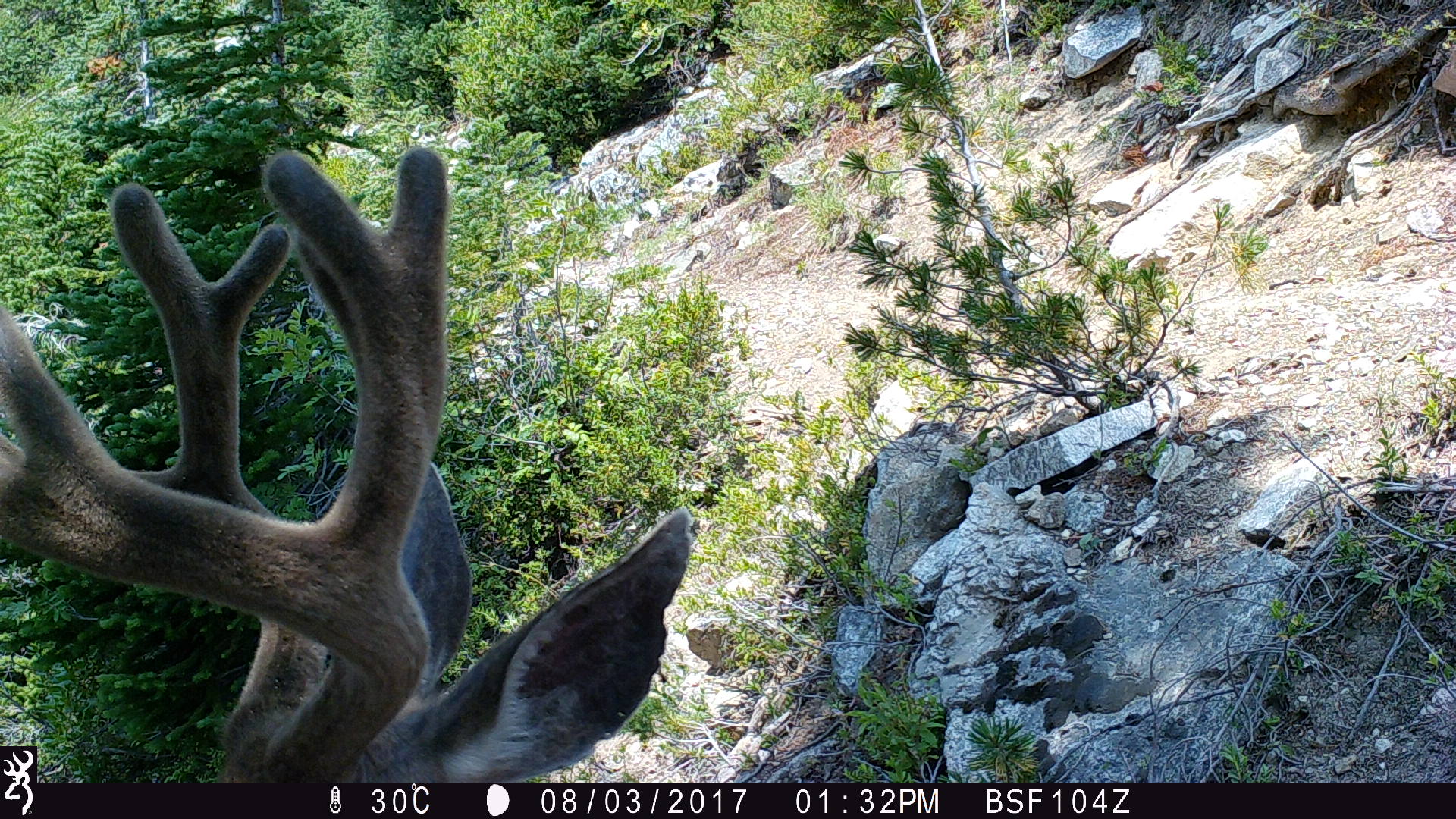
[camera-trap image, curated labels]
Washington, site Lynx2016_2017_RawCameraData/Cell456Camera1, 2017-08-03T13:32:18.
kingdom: Animalia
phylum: Chordata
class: Mammalia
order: Artiodactyla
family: Cervidae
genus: Odocoileus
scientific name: Odocoileus hemionus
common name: mule deer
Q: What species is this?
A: Odocoileus hemionus (mule deer).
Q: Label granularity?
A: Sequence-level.